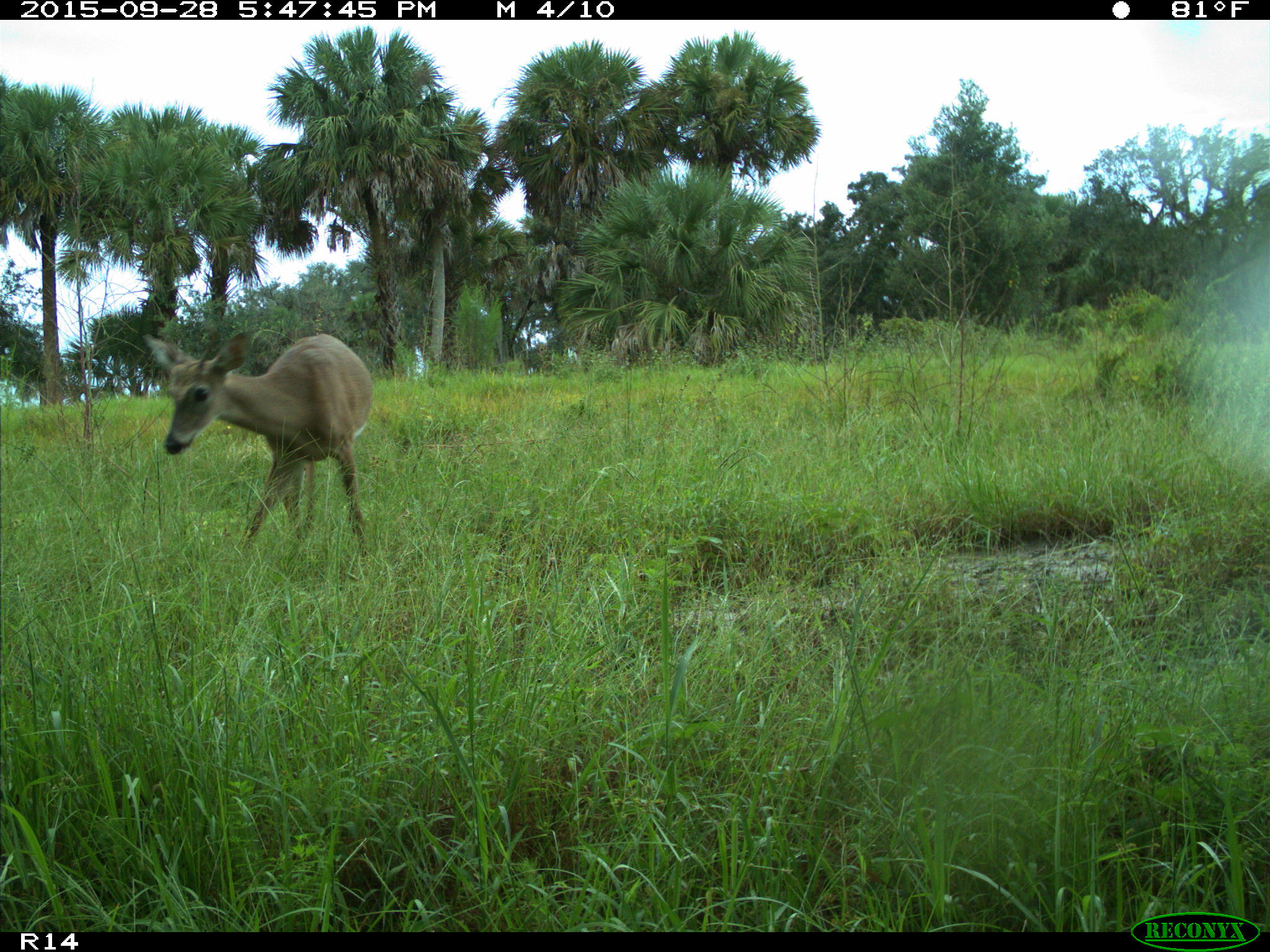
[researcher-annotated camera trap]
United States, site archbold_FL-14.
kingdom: Animalia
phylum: Chordata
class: Mammalia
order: Artiodactyla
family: Cervidae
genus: Odocoileus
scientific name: Odocoileus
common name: deer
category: unidentified deer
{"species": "unidentified deer (deer) (Odocoileus)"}